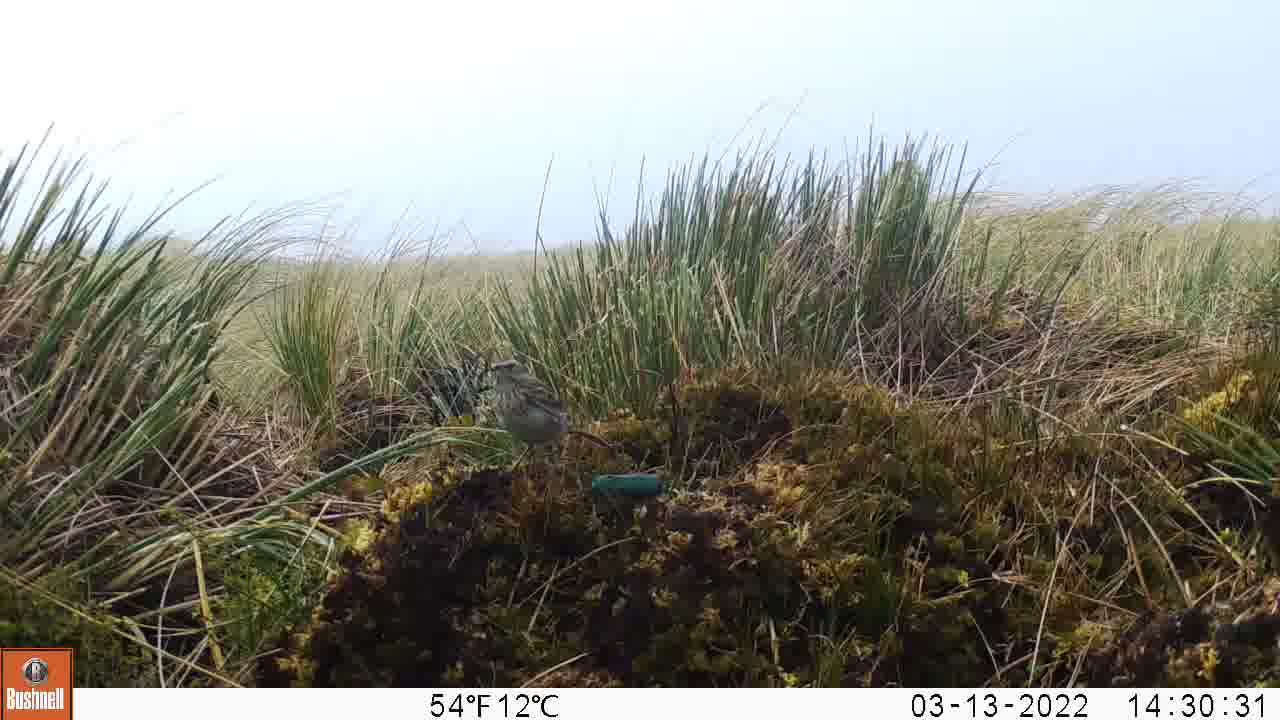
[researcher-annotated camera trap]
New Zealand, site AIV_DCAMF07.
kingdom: Animalia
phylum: Chordata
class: Aves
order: Passeriformes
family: Motacillidae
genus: Anthus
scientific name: Anthus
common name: pipit